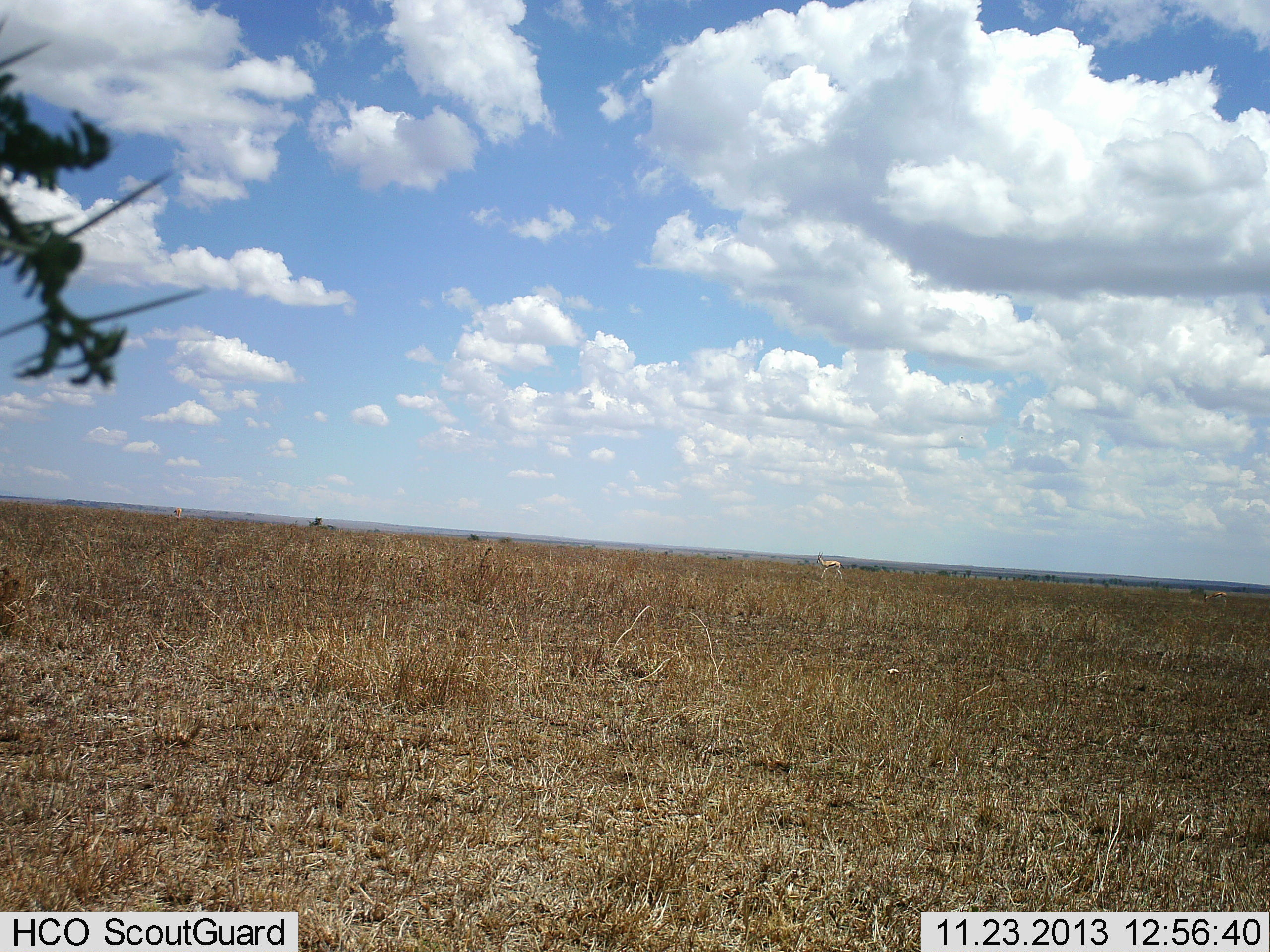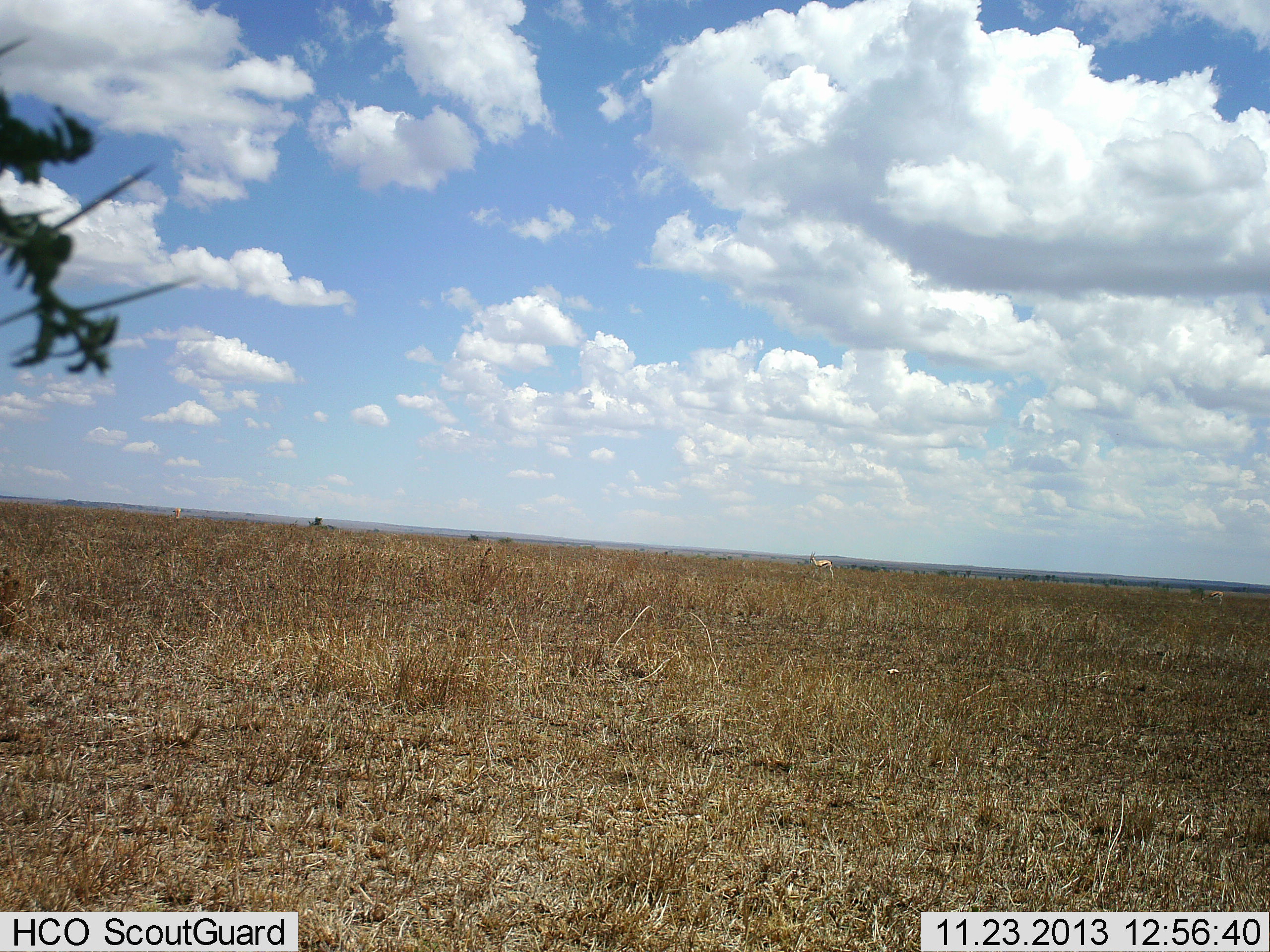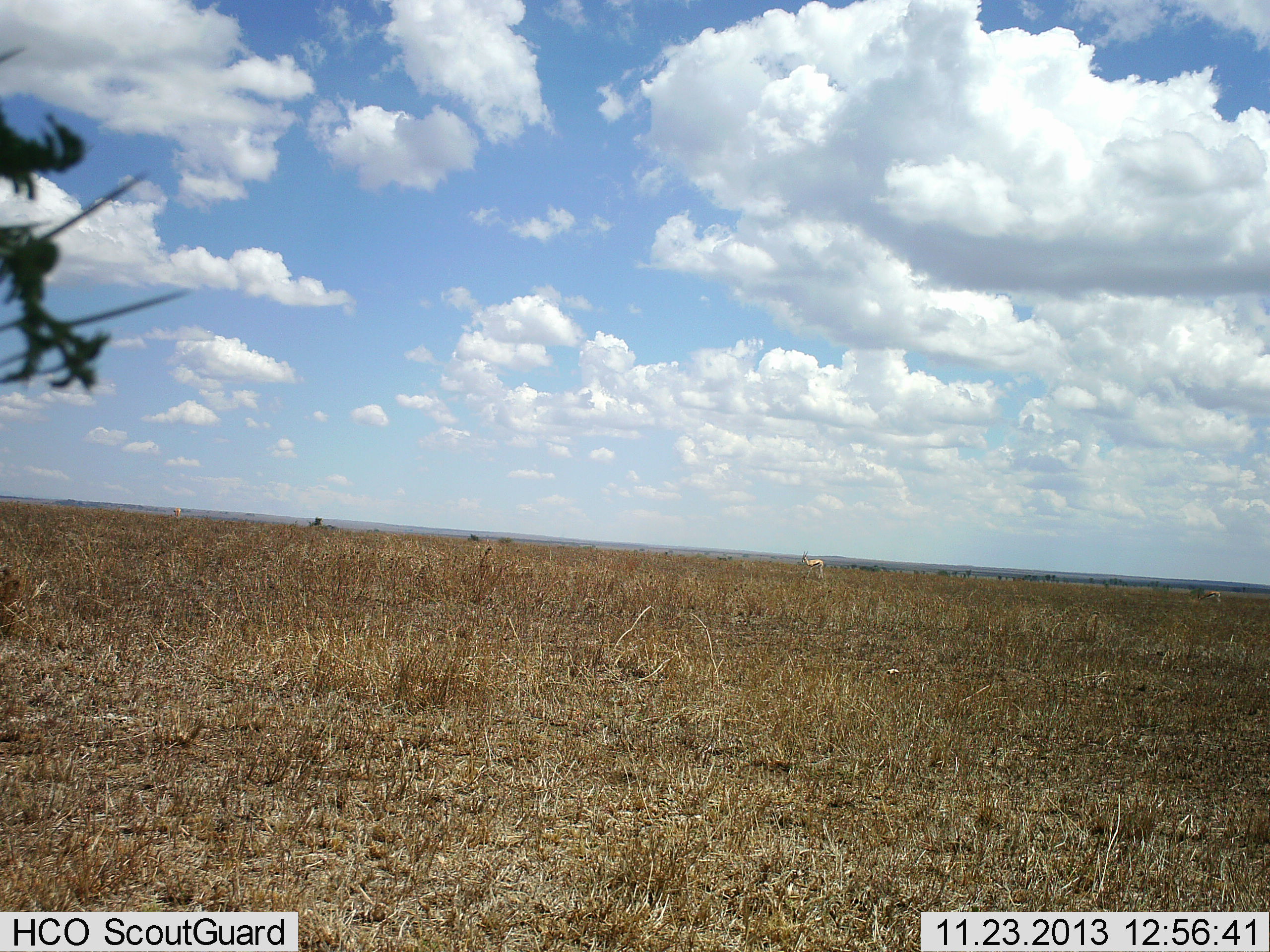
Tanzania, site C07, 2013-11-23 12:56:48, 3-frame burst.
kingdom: Animalia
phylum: Chordata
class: Mammalia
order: Artiodactyla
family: Bovidae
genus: Eudorcas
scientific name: Eudorcas thomsonii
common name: thomson's gazelle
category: gazellethomsons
Gazellethomsons (thomson's gazelle) (Eudorcas thomsonii), count 1. Behavior (volunteer vote fractions): standing 12%, resting 0%, moving 100%, interacting 0%. Young present (vote fraction): 0%. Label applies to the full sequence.